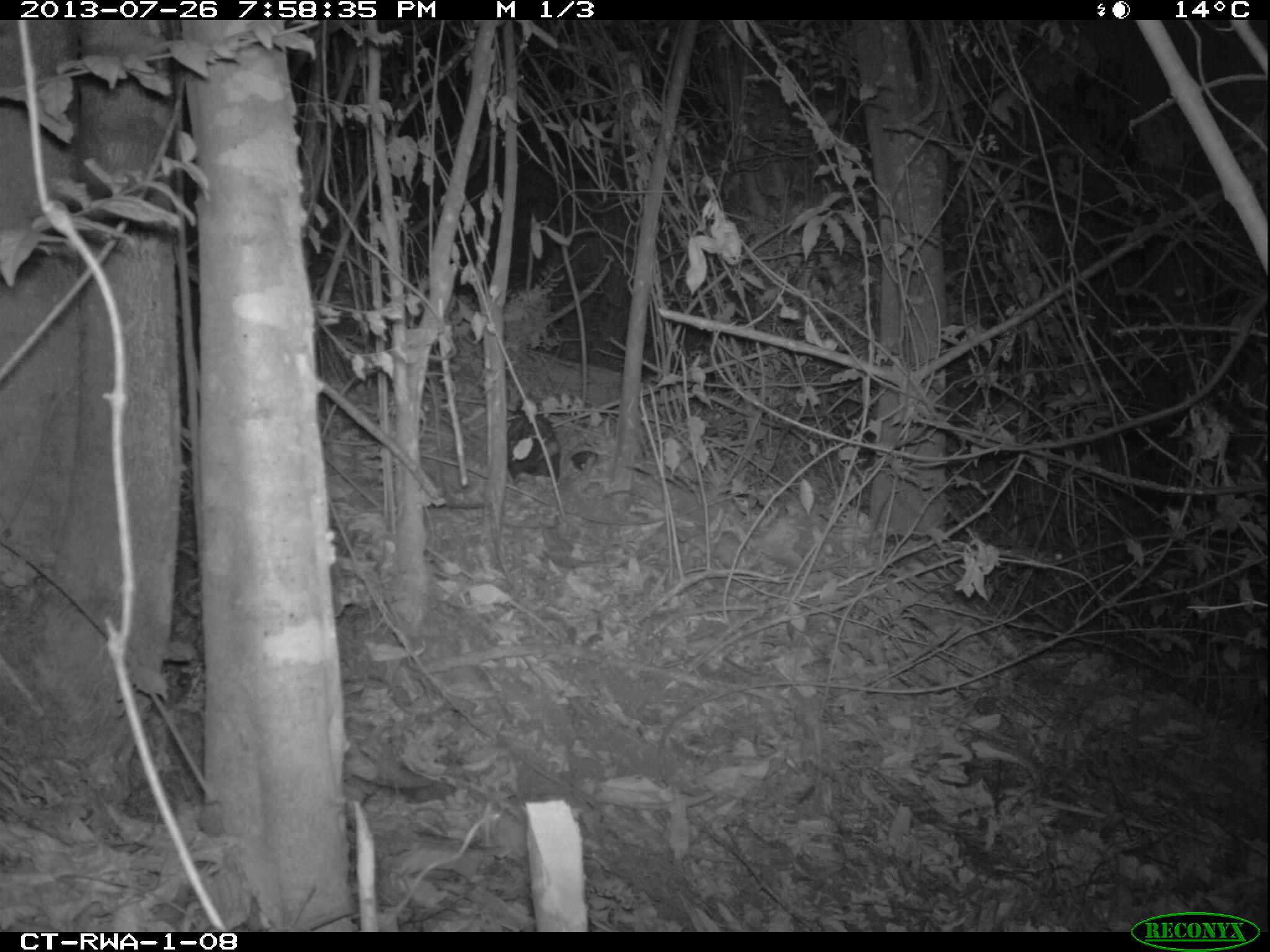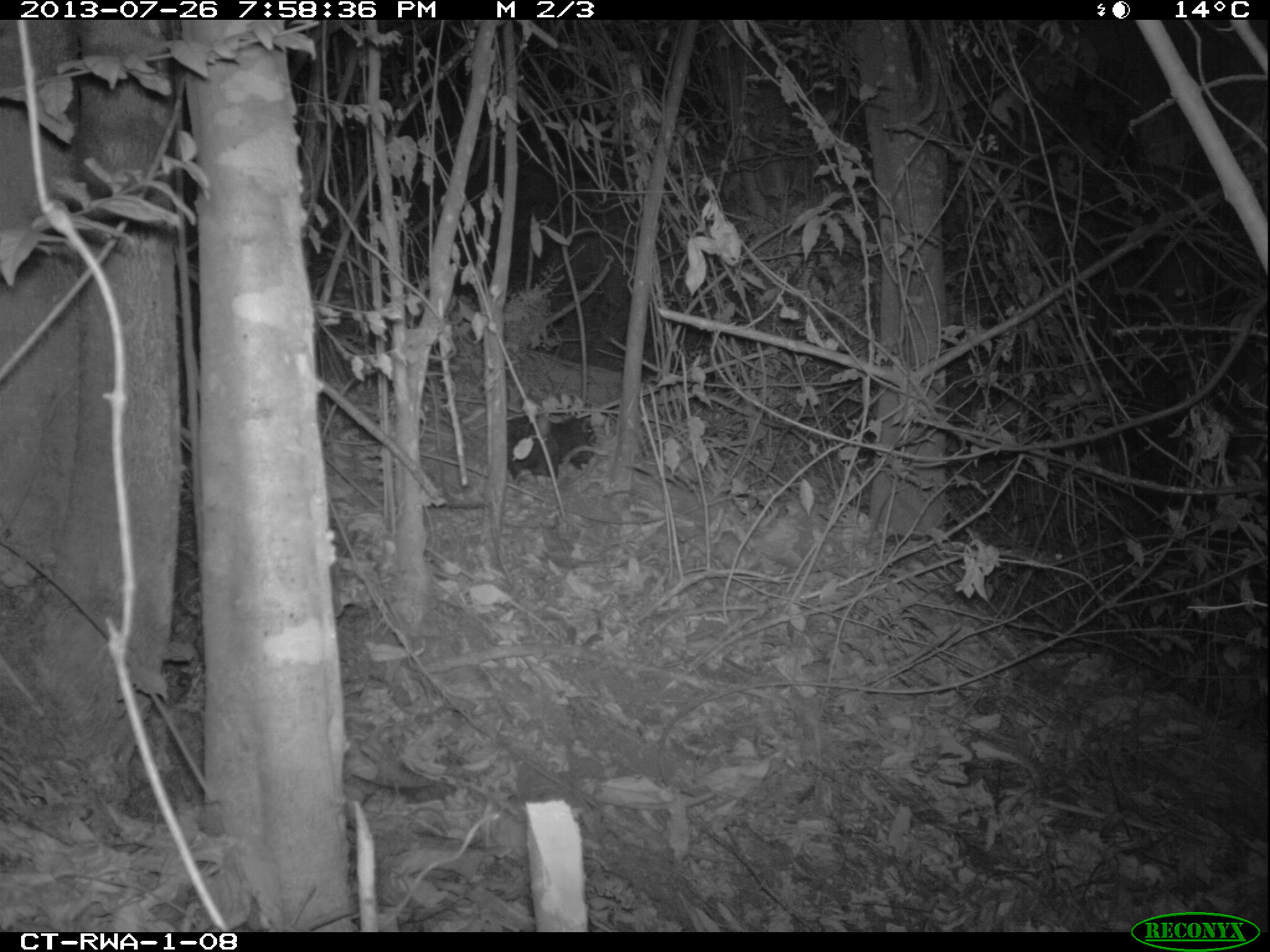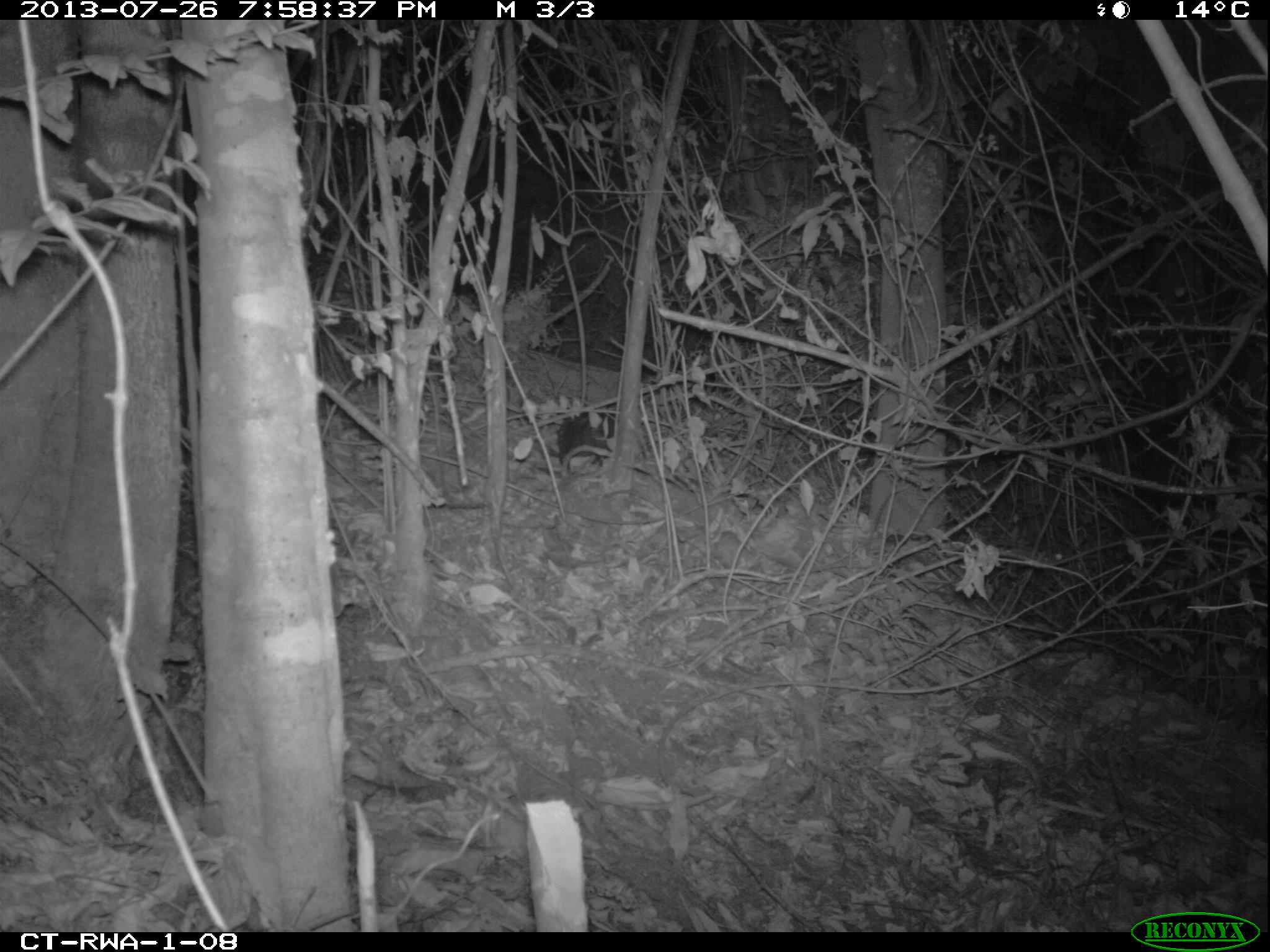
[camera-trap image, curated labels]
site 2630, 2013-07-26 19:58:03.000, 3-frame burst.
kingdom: Animalia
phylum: Chordata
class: Mammalia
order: Rodentia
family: Hystricidae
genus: Atherurus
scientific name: Atherurus africanus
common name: african brush-tailed porcupine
Atherurus africanus (african brush-tailed porcupine), count 1.